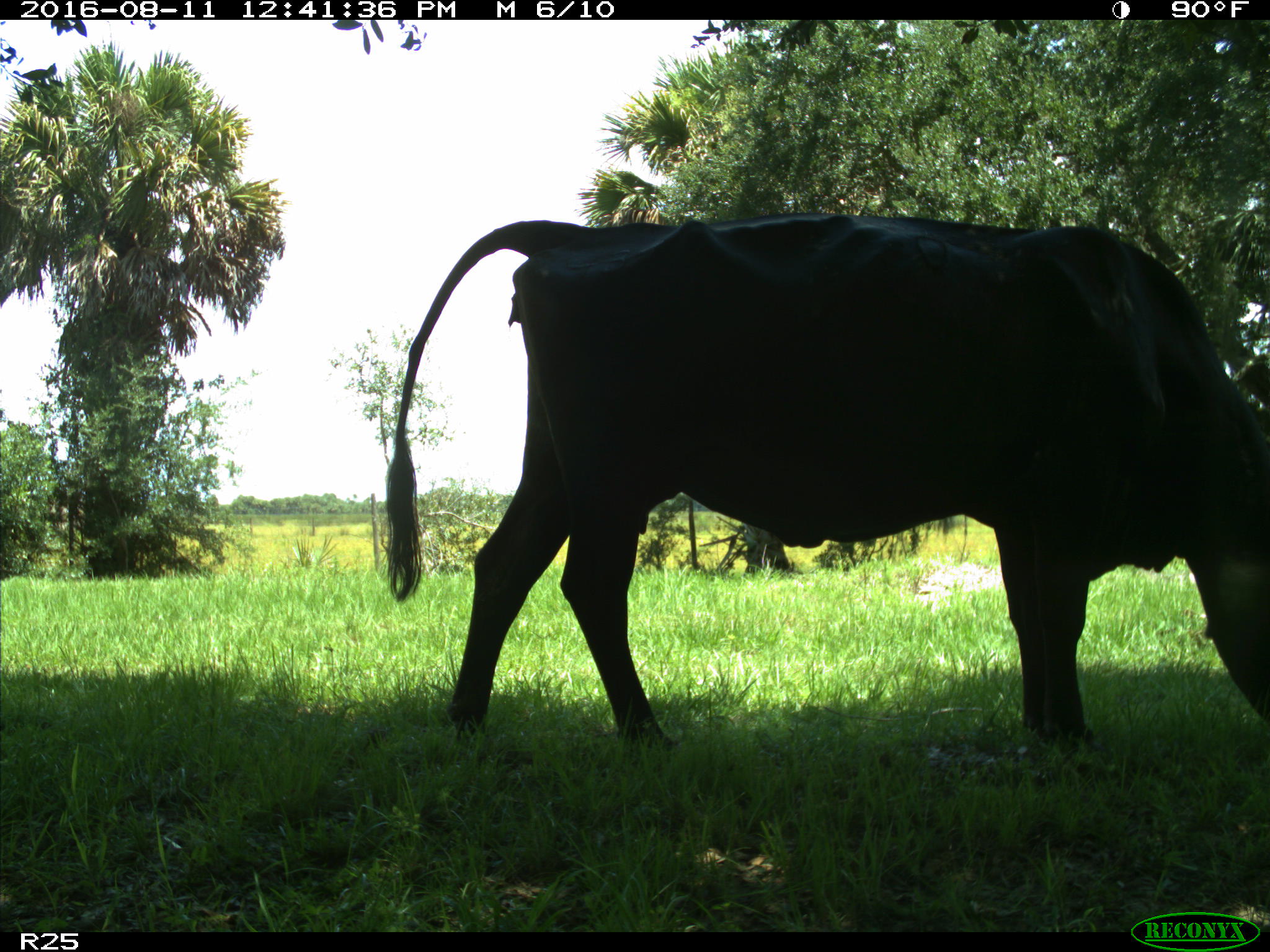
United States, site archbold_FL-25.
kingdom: Animalia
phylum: Chordata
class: Mammalia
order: Artiodactyla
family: Bovidae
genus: Bos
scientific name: Bos taurus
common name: domestic cow